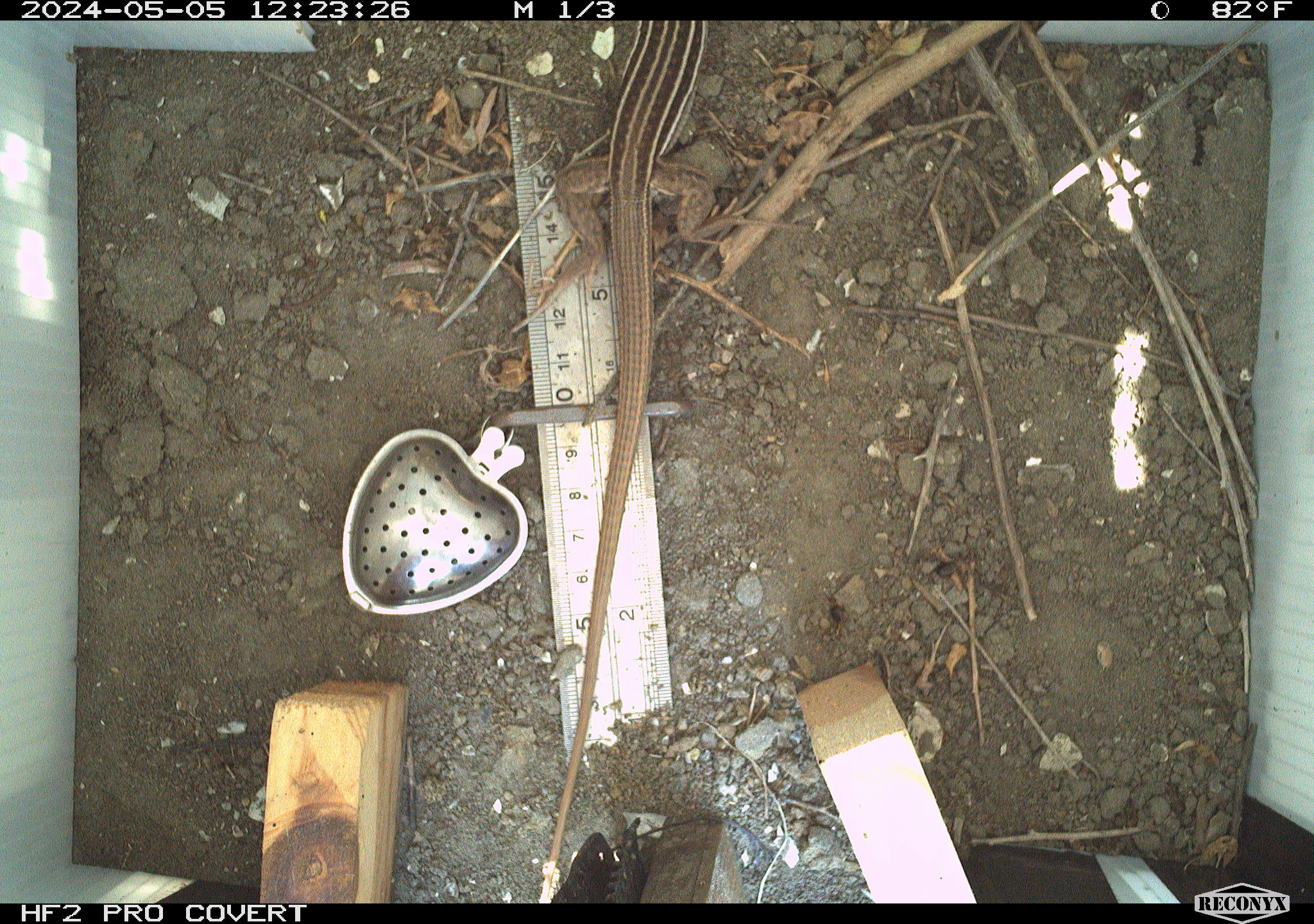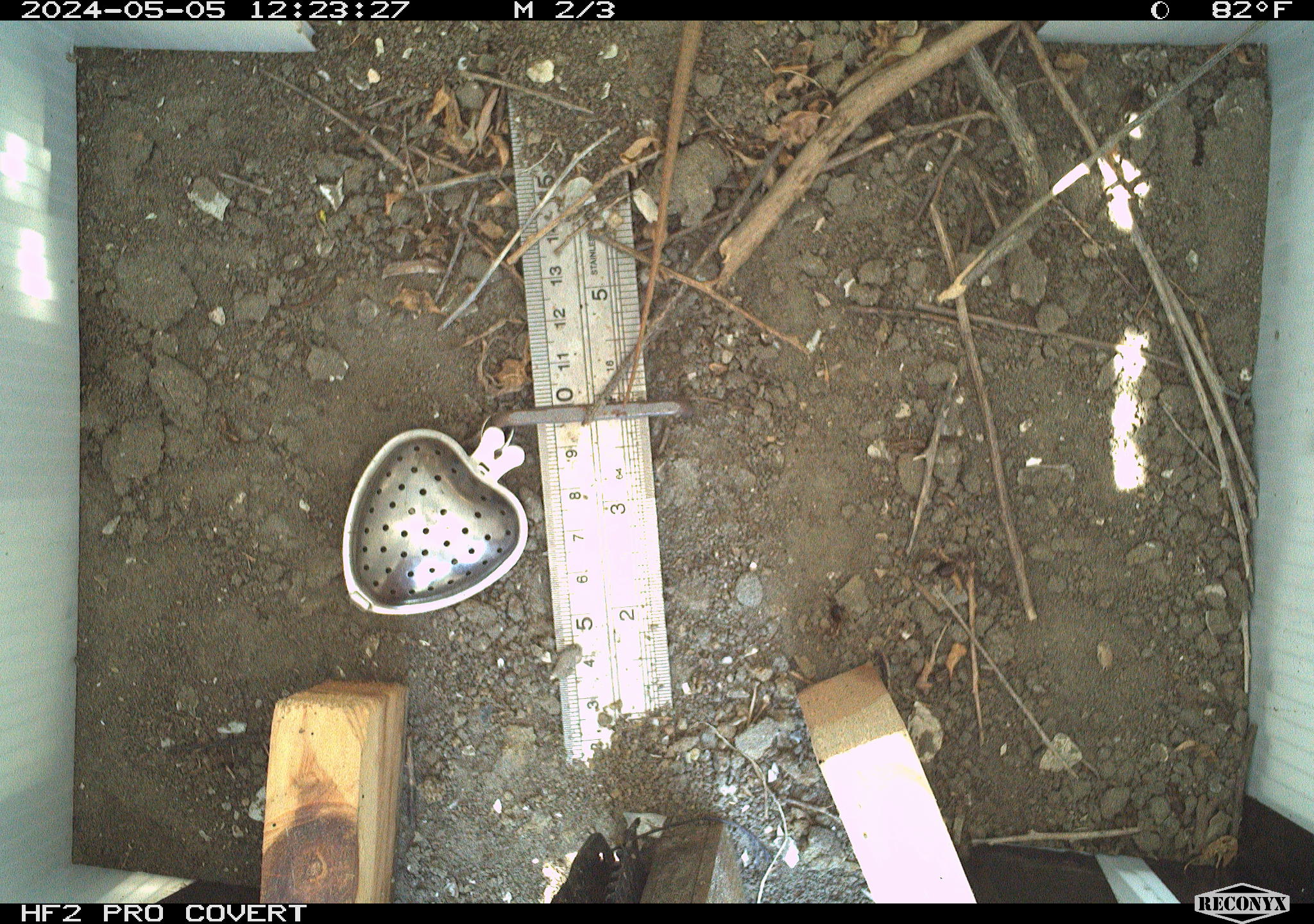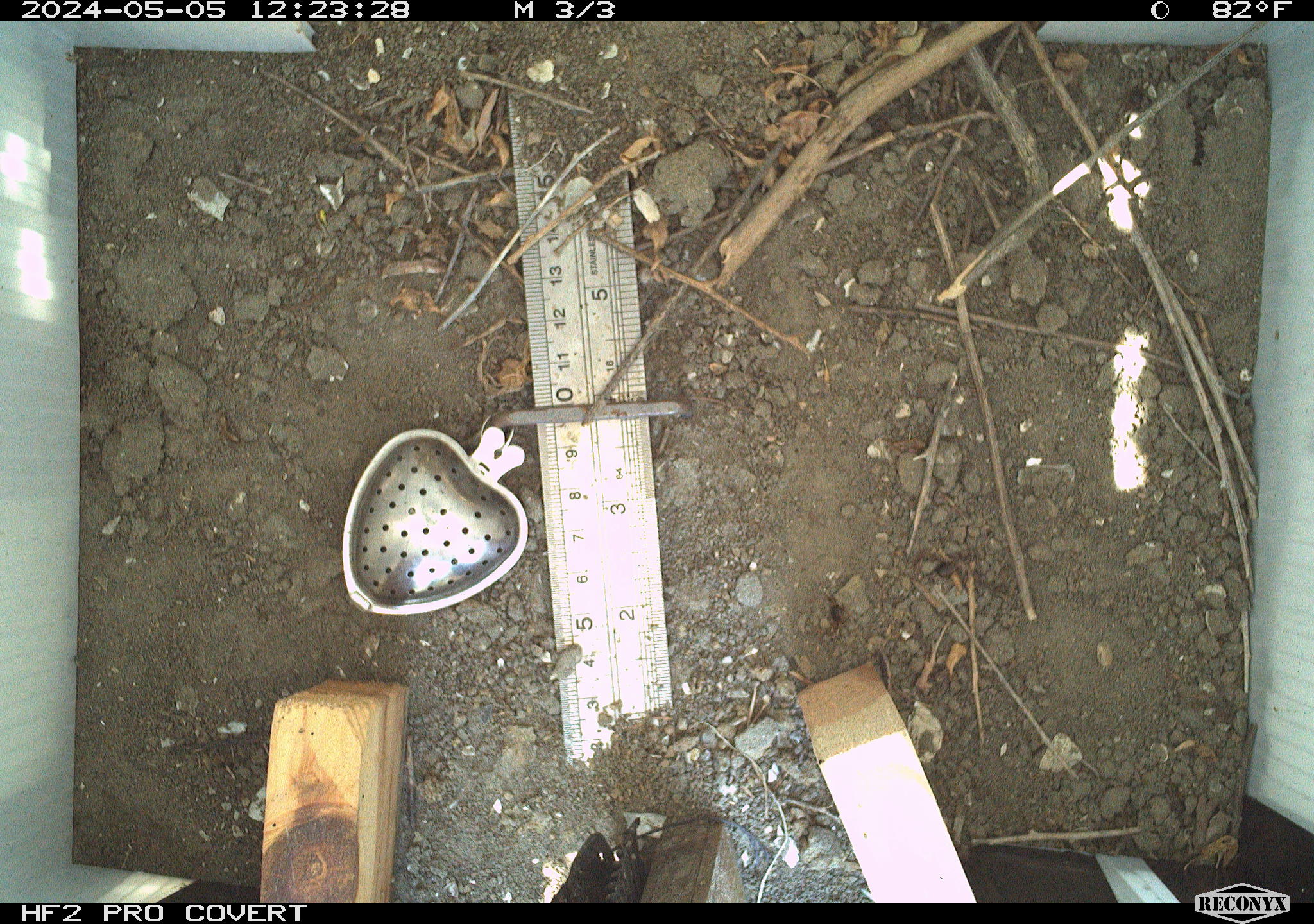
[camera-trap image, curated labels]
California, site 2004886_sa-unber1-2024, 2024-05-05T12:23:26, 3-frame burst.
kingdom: Animalia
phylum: Chordata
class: Reptilia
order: Squamata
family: Teiidae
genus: Aspidoscelis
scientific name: Aspidoscelis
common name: whiptail lizards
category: aspidoscelis species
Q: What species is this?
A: Aspidoscelis species (whiptail lizards) (Aspidoscelis).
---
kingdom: Animalia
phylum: Chordata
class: Reptilia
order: Squamata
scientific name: Squamata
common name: lizards and snakes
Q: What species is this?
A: Lizards and snakes (Squamata).